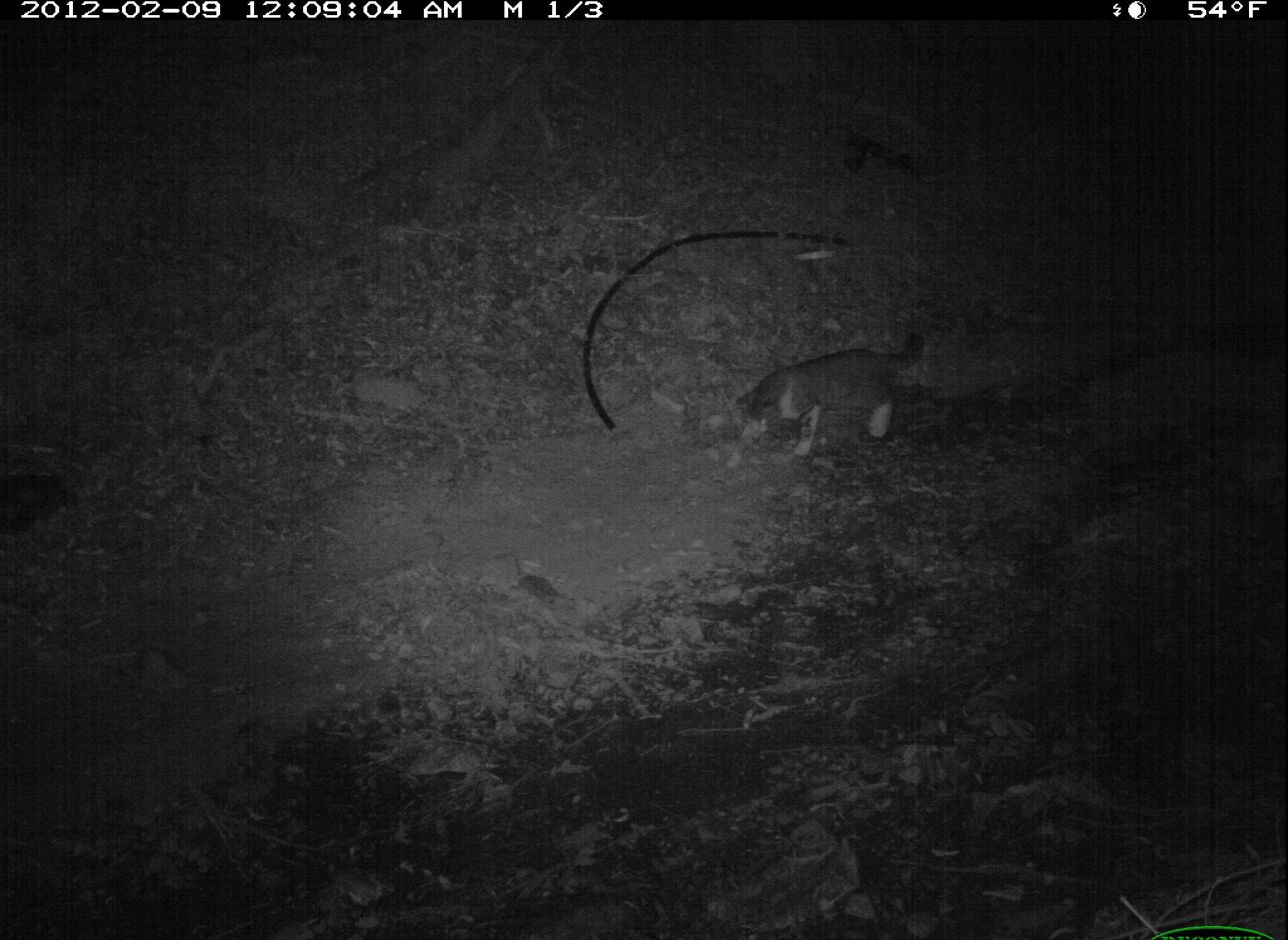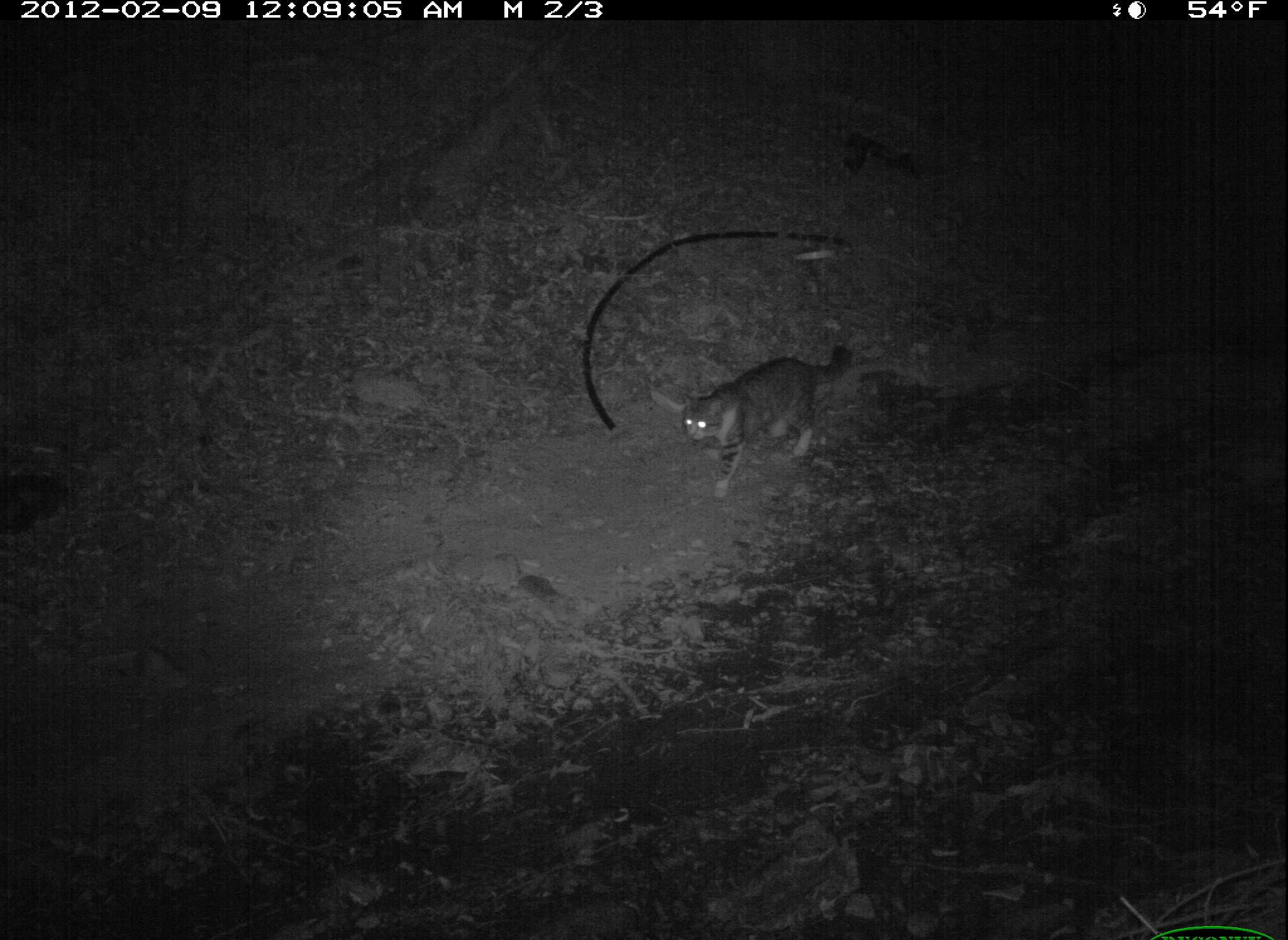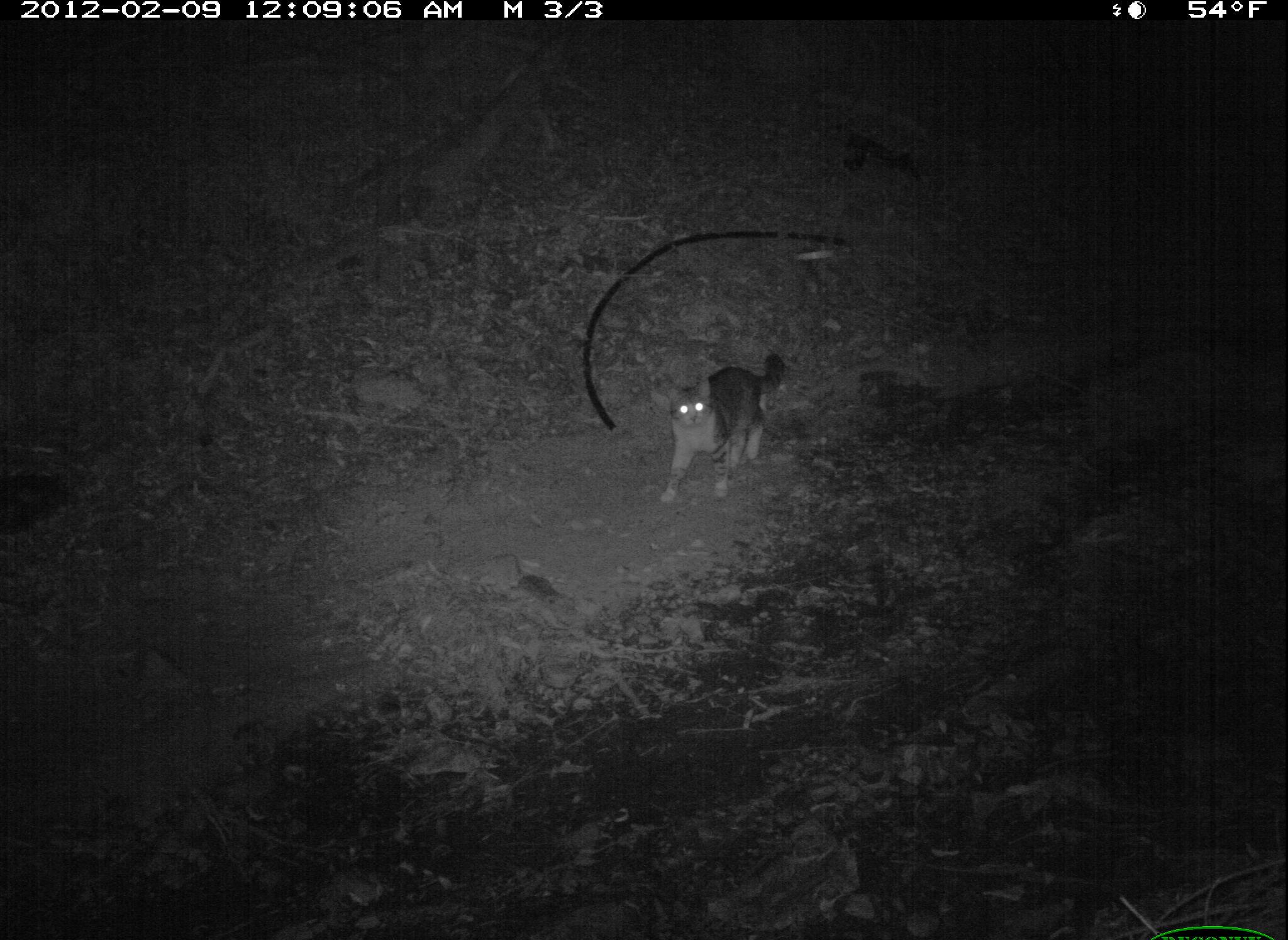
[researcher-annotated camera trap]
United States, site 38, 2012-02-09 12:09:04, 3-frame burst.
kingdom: Animalia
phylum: Chordata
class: Mammalia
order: Carnivora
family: Felidae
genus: Felis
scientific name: Felis catus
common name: cat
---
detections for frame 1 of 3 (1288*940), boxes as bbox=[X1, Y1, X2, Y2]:
cat: bbox=[723, 316, 950, 486]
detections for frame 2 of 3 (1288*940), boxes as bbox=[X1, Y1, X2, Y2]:
cat: bbox=[654, 332, 866, 503]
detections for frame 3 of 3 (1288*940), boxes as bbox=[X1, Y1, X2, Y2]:
cat: bbox=[647, 353, 805, 515]